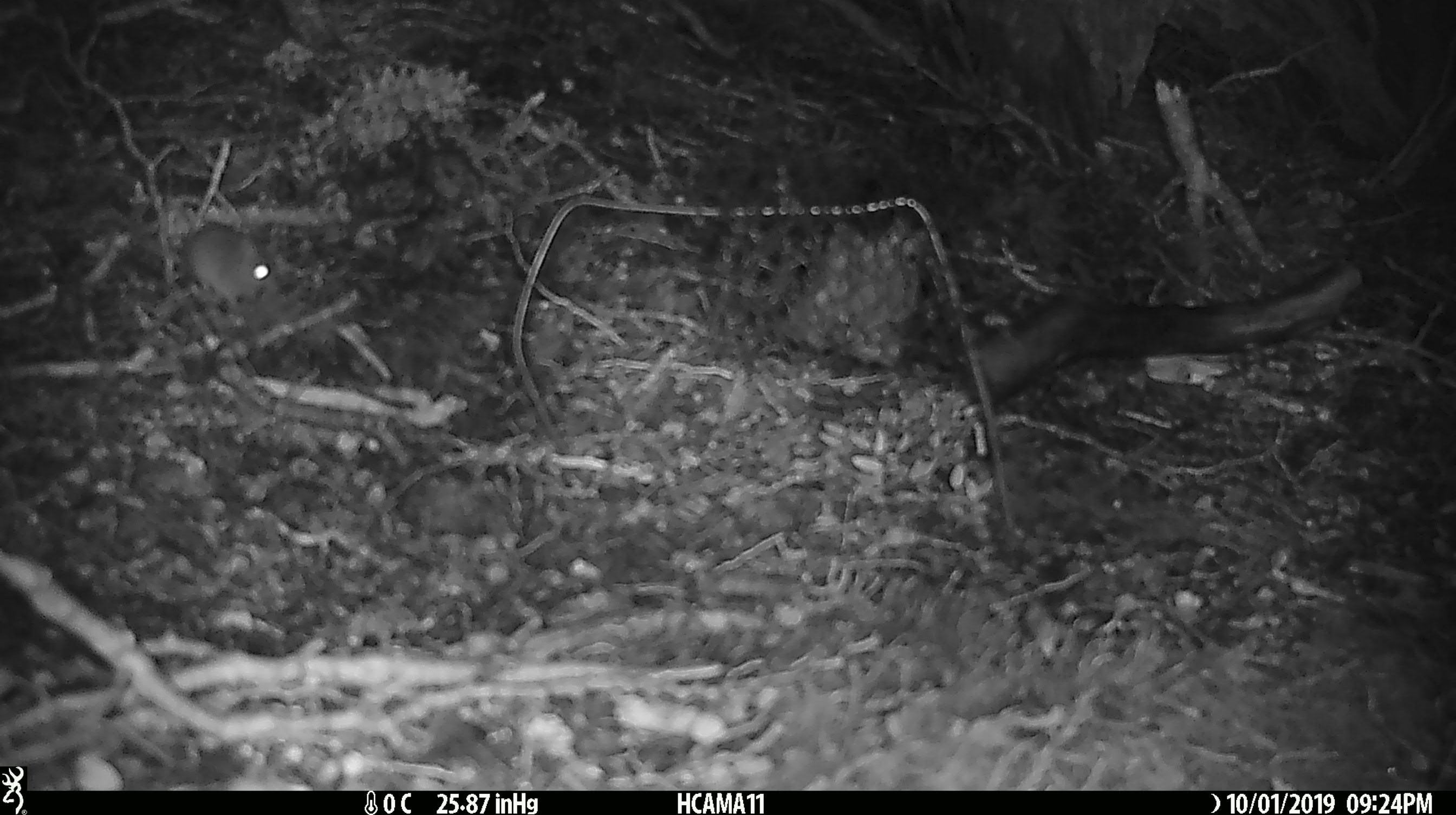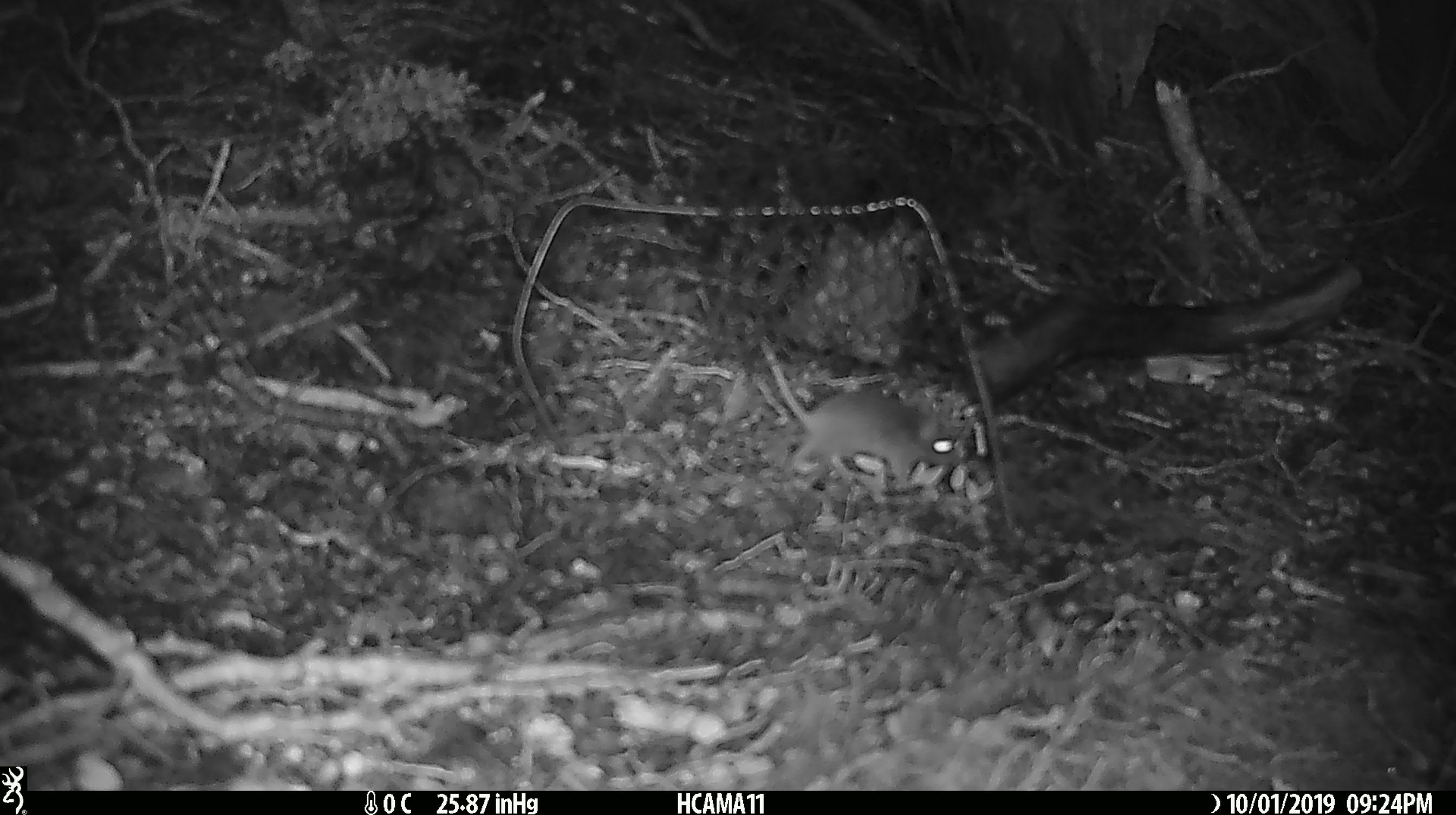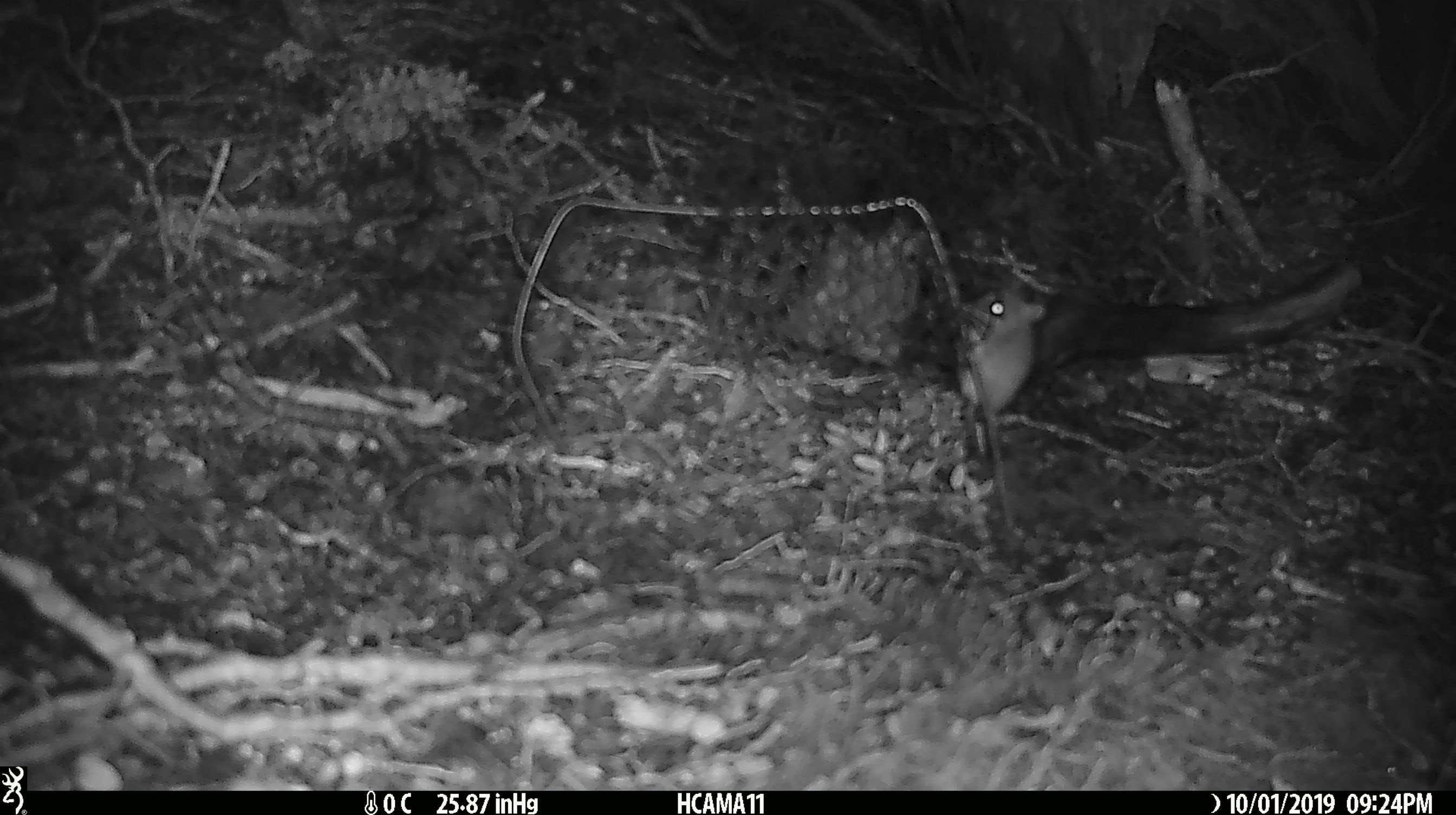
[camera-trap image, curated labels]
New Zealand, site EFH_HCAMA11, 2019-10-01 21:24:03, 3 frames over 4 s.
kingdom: Animalia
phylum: Chordata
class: Mammalia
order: Rodentia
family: Muridae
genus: Mus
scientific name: Mus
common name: mouse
Mouse (Mus).